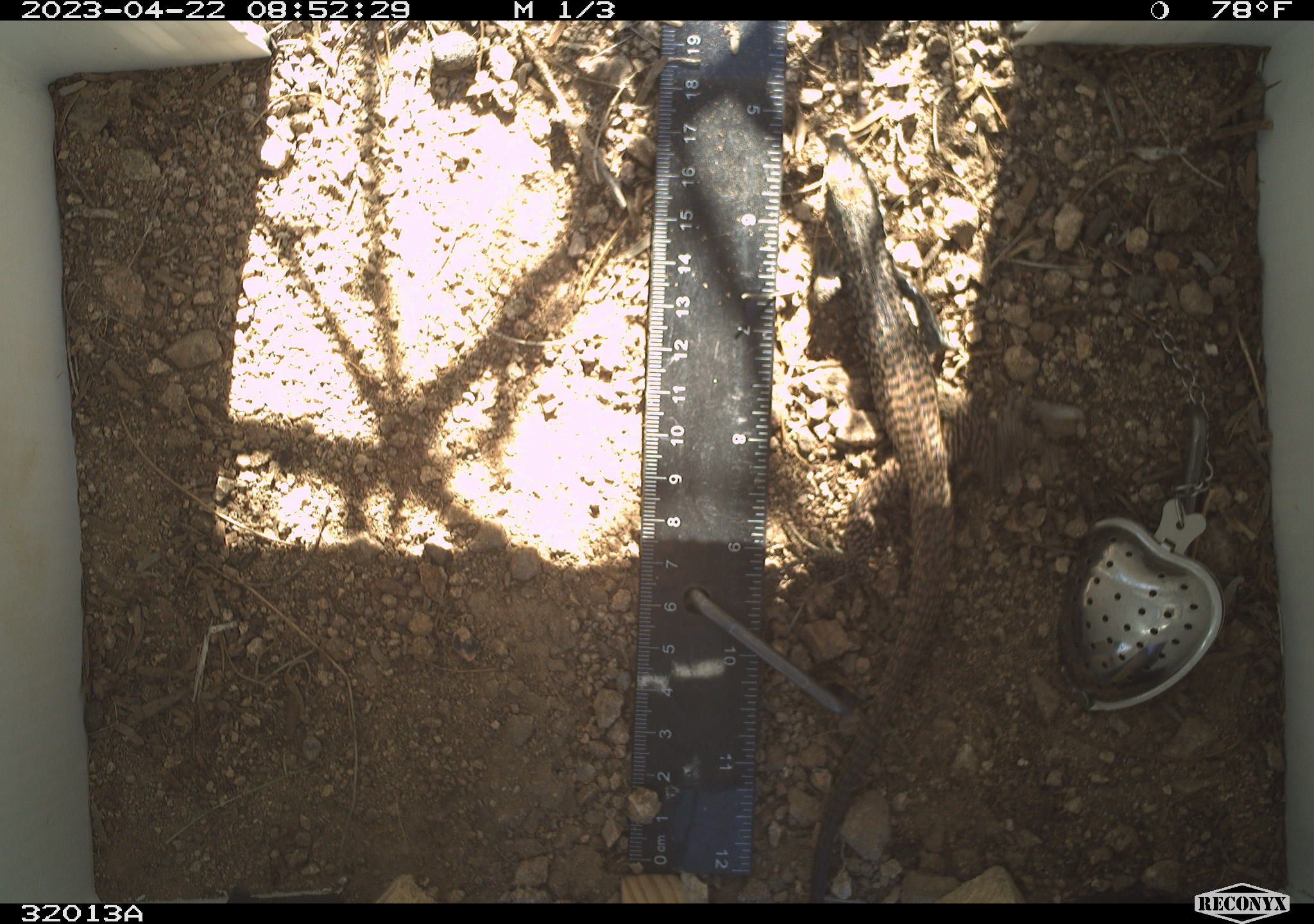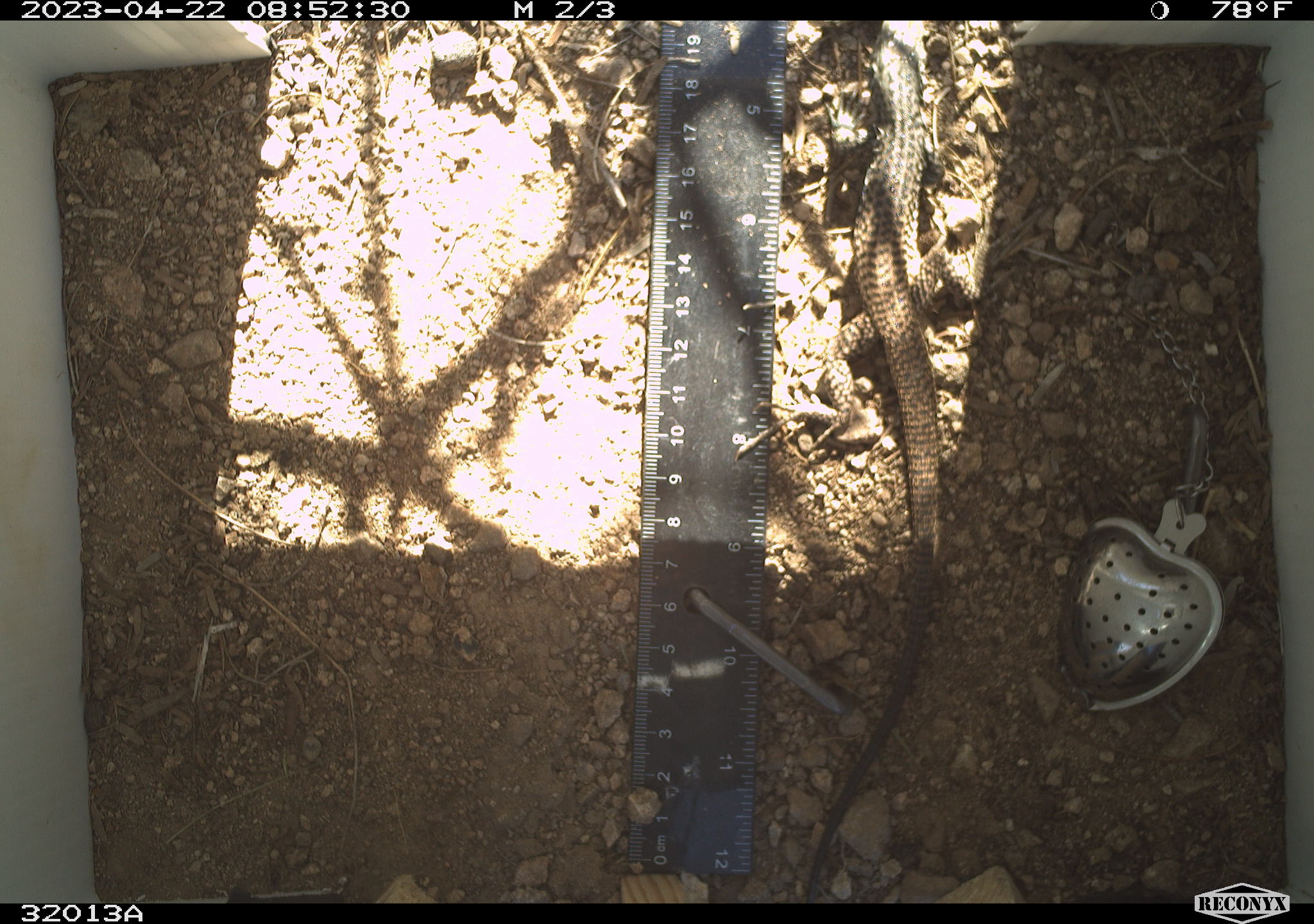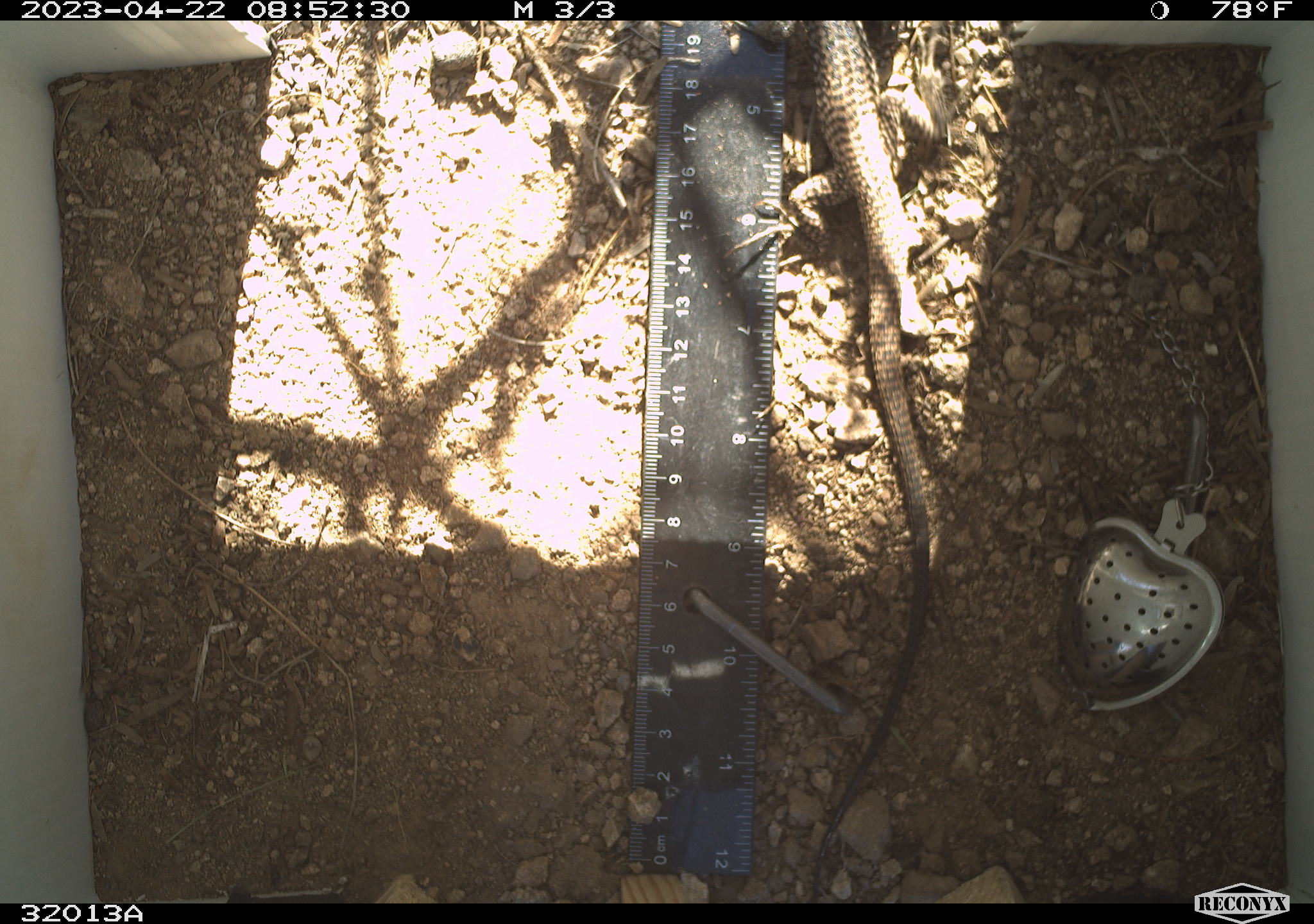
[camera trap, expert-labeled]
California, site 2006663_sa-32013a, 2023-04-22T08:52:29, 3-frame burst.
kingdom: Animalia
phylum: Chordata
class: Reptilia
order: Squamata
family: Teiidae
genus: Aspidoscelis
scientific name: Aspidoscelis tigris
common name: western whiptail